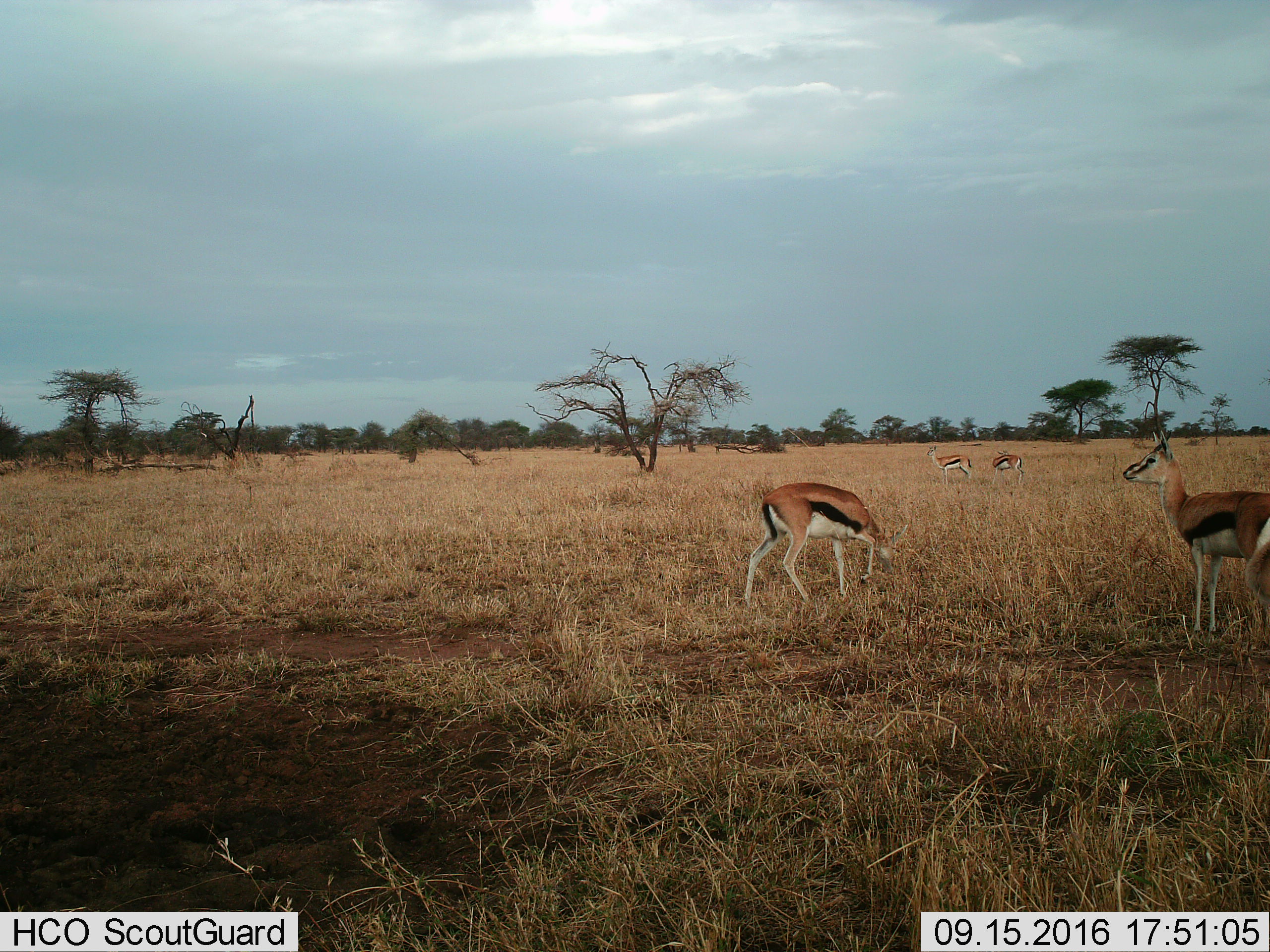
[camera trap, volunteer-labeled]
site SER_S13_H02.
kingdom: Animalia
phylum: Chordata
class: Mammalia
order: Artiodactyla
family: Bovidae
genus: Eudorcas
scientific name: Eudorcas thomsonii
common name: thomson's gazelle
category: gazellethomsons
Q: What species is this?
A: Gazellethomsons (thomson's gazelle) (Eudorcas thomsonii).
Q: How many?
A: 4.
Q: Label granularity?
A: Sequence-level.